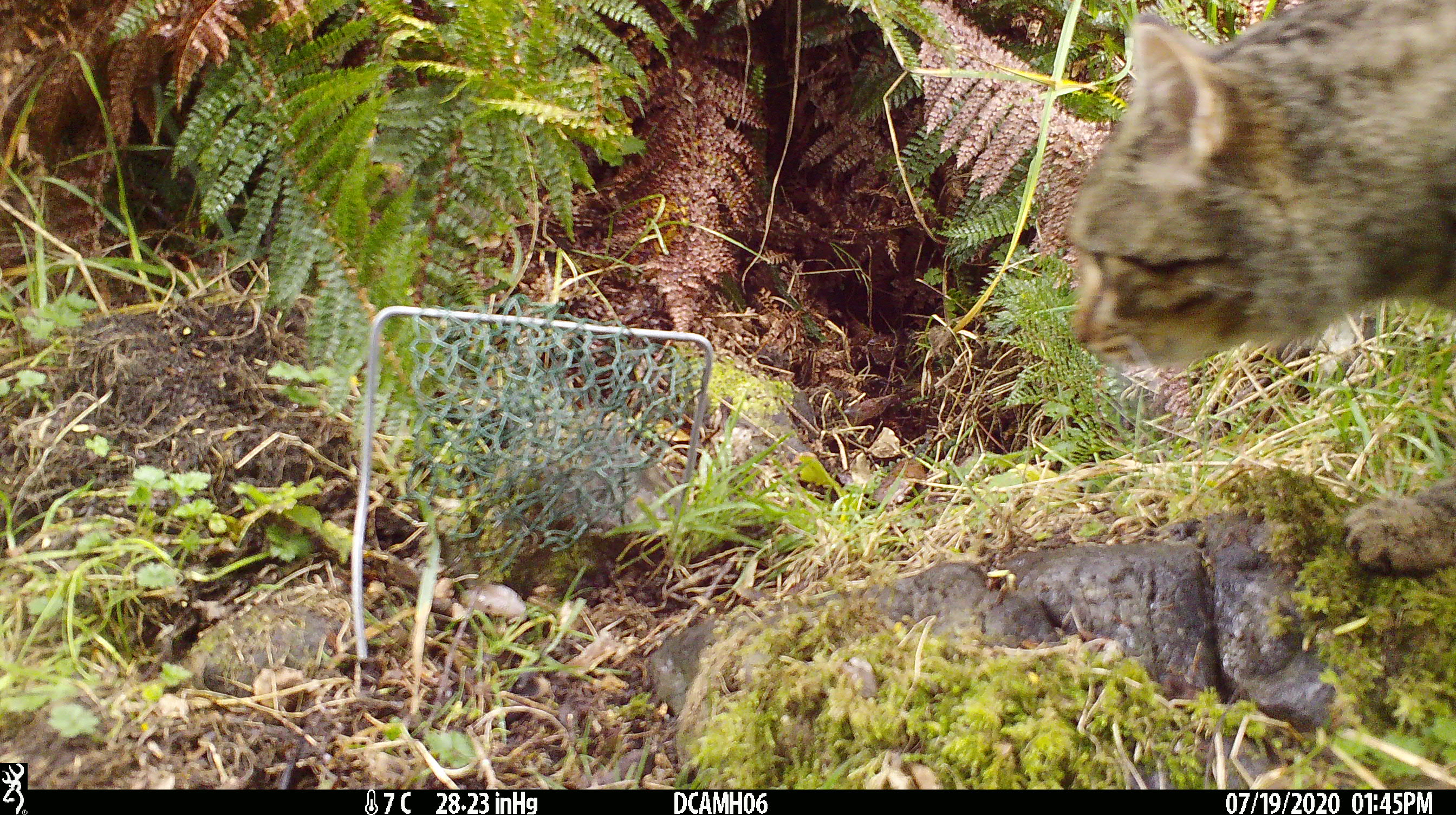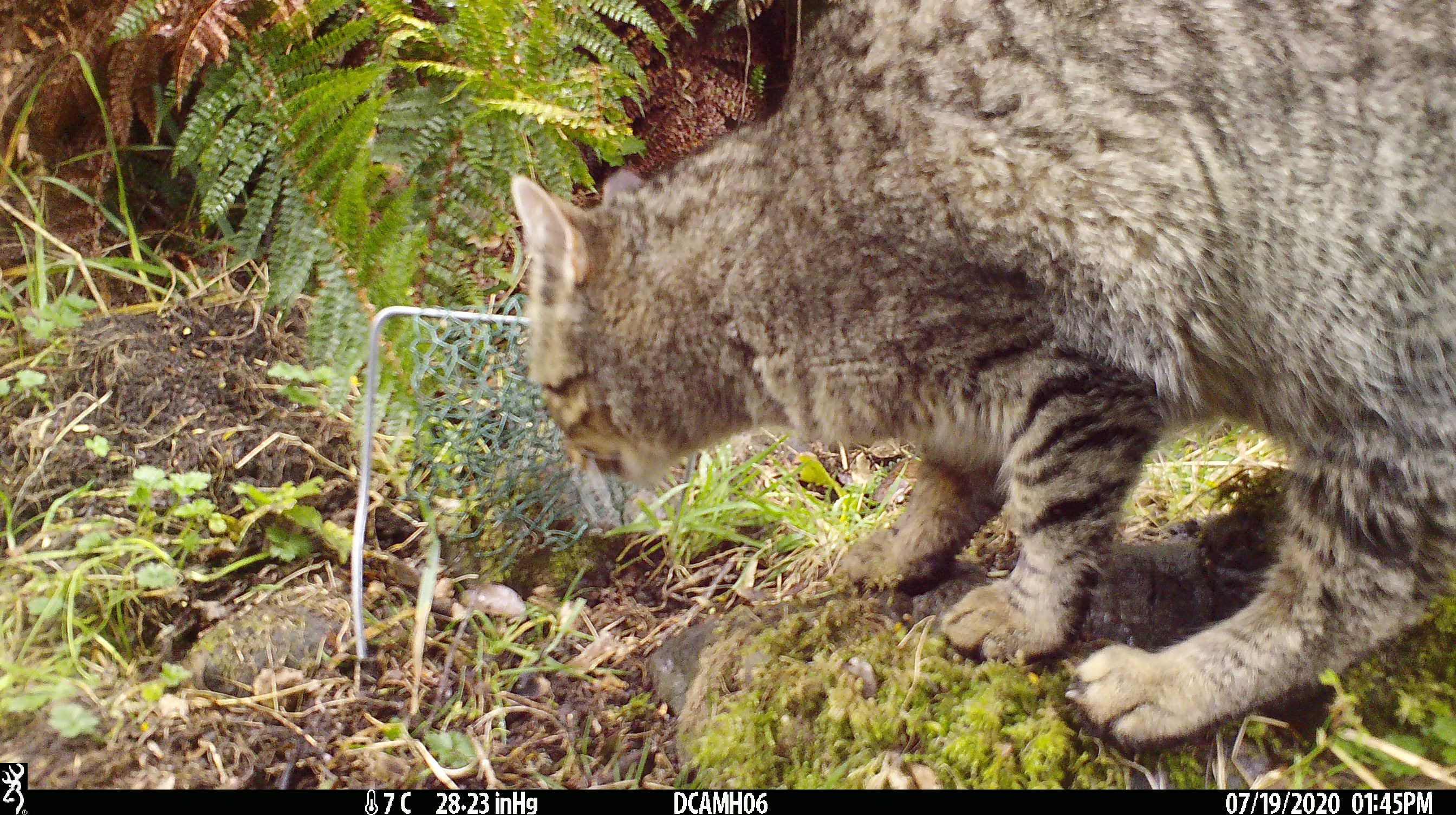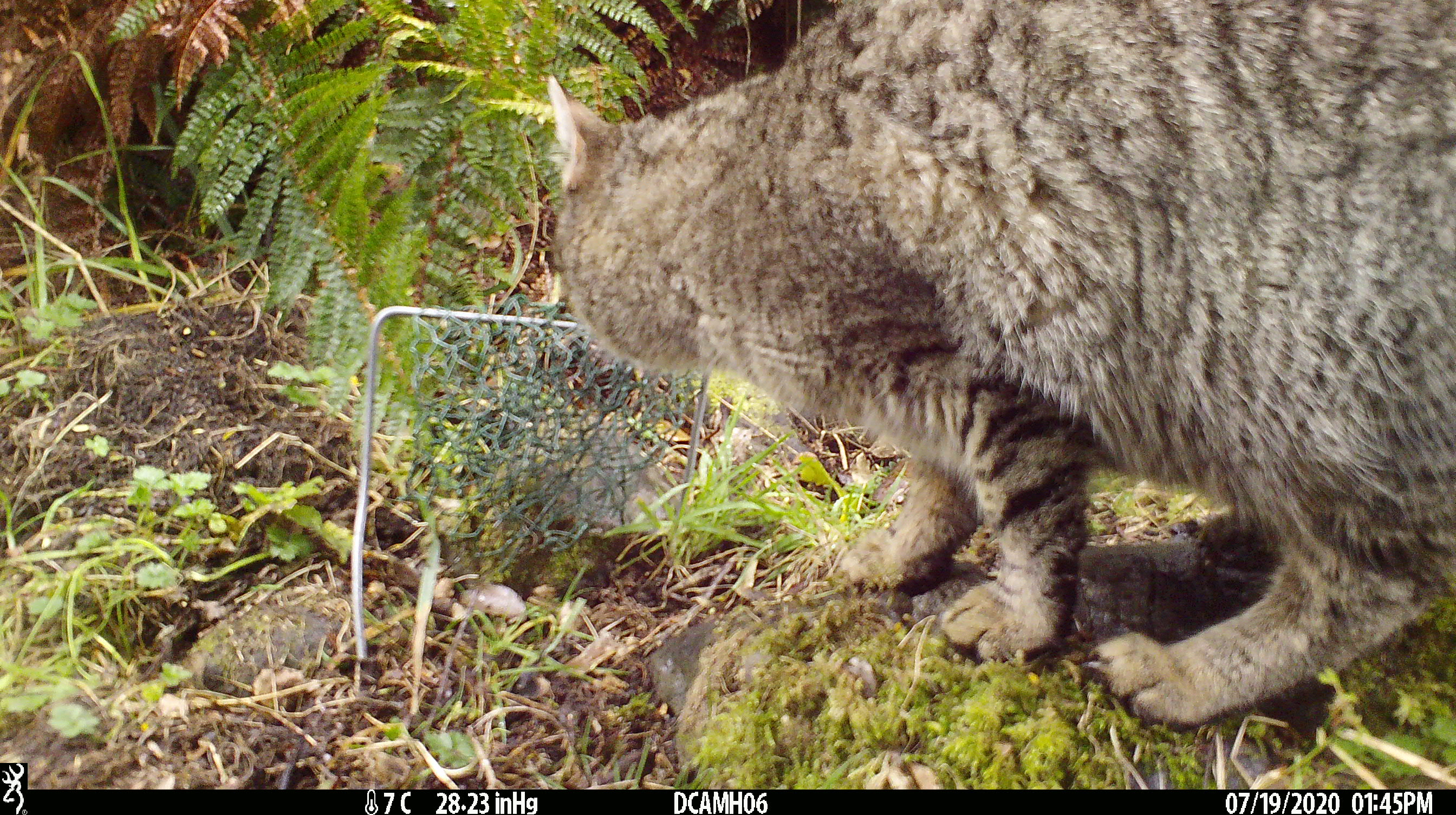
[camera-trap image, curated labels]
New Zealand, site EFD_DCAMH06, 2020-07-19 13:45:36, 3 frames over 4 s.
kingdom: Animalia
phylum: Chordata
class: Mammalia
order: Carnivora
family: Felidae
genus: Felis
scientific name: Felis catus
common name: domestic cat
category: cat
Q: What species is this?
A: Cat (domestic cat) (Felis catus).